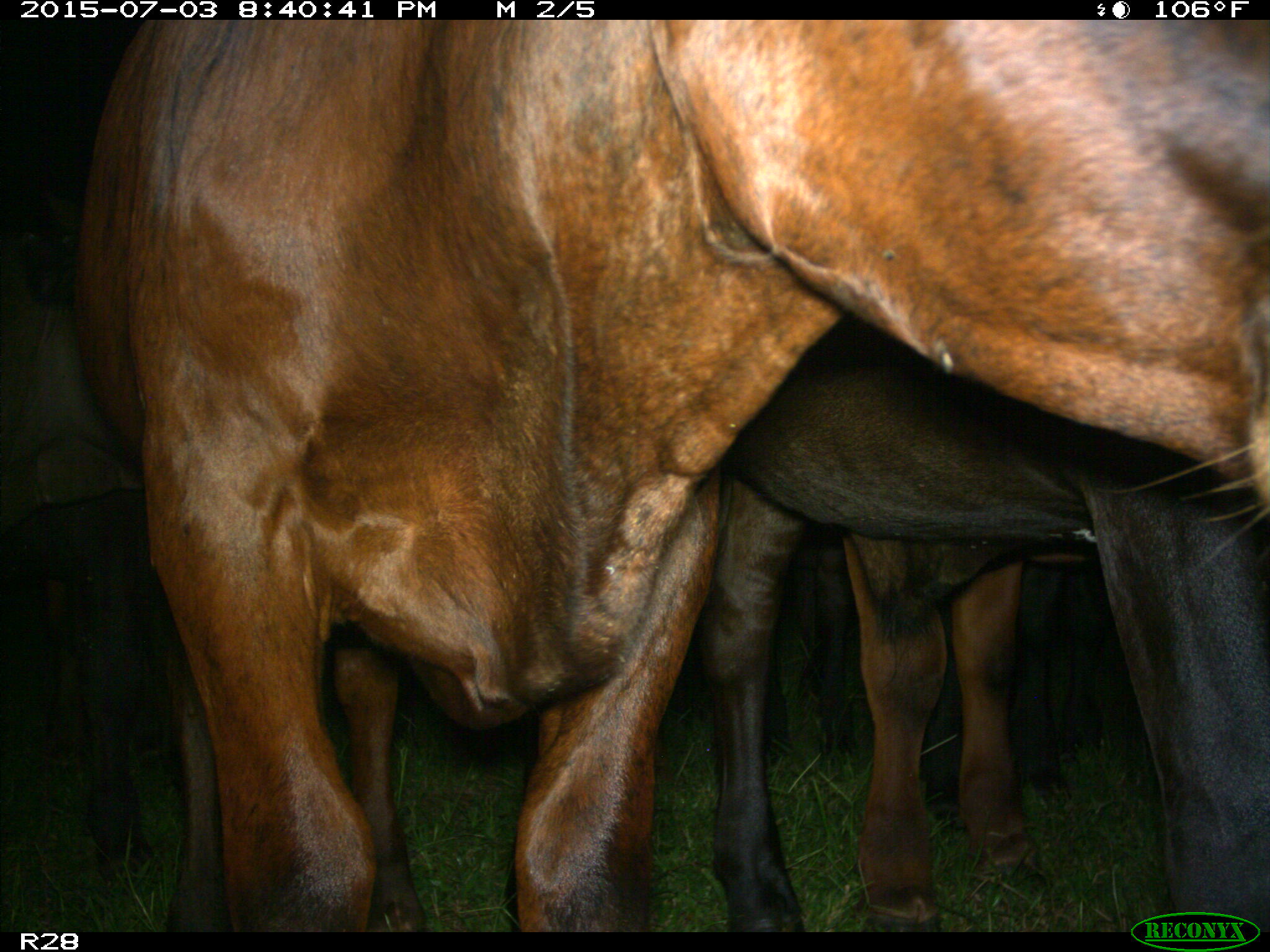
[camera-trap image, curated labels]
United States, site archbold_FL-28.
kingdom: Animalia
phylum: Chordata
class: Mammalia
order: Artiodactyla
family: Bovidae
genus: Bos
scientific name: Bos taurus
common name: domestic cow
Bos taurus (domestic cow).